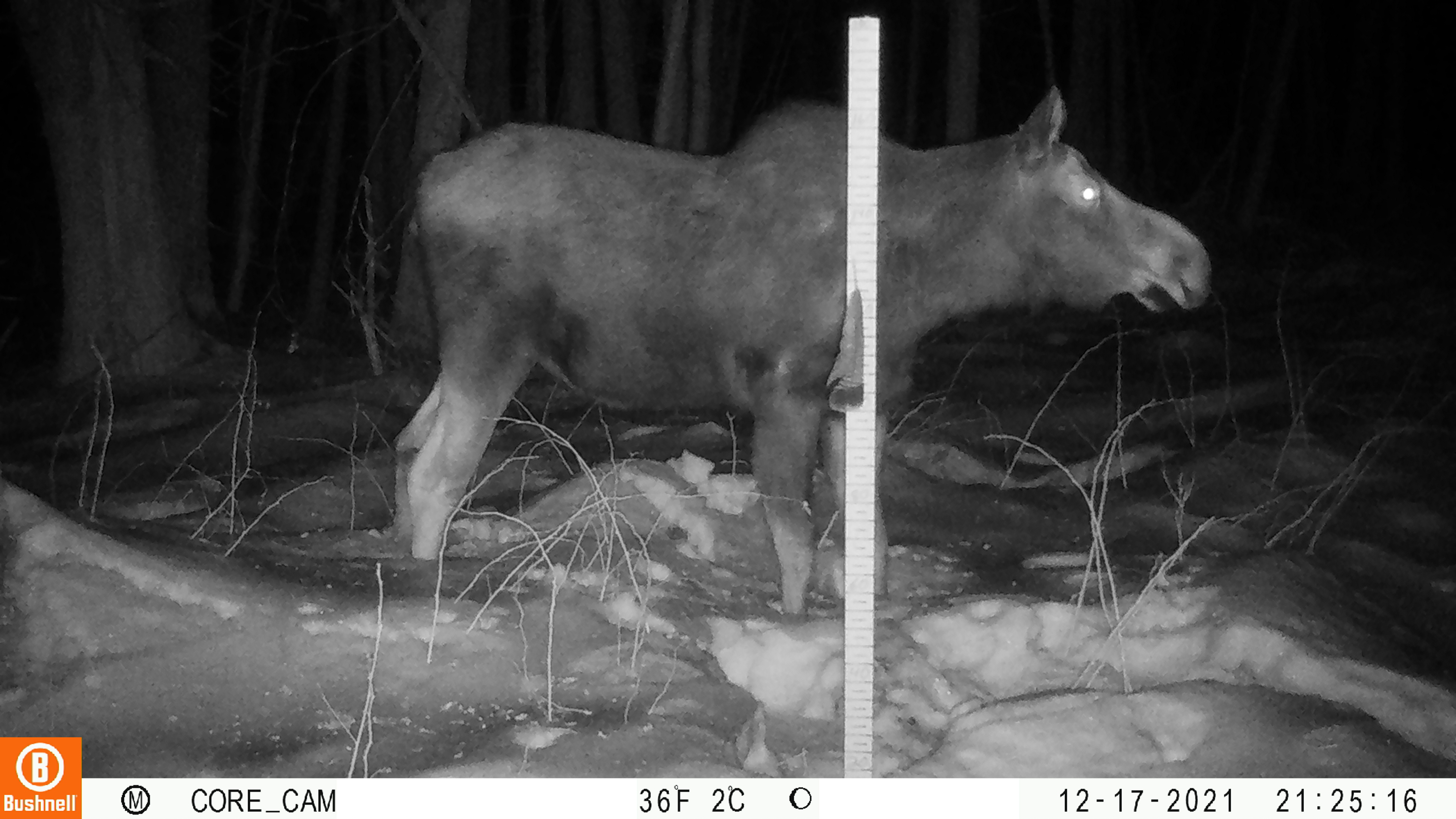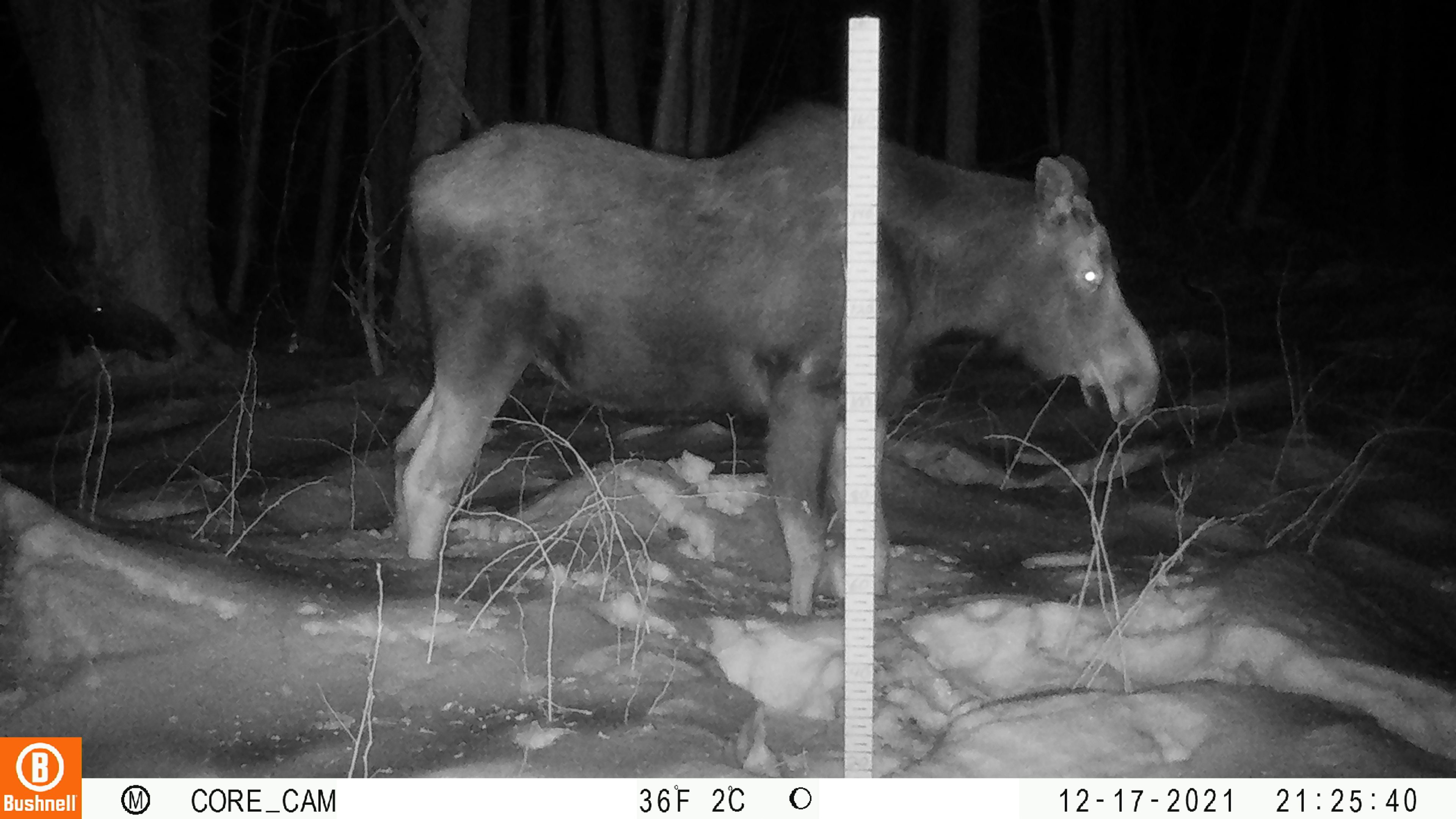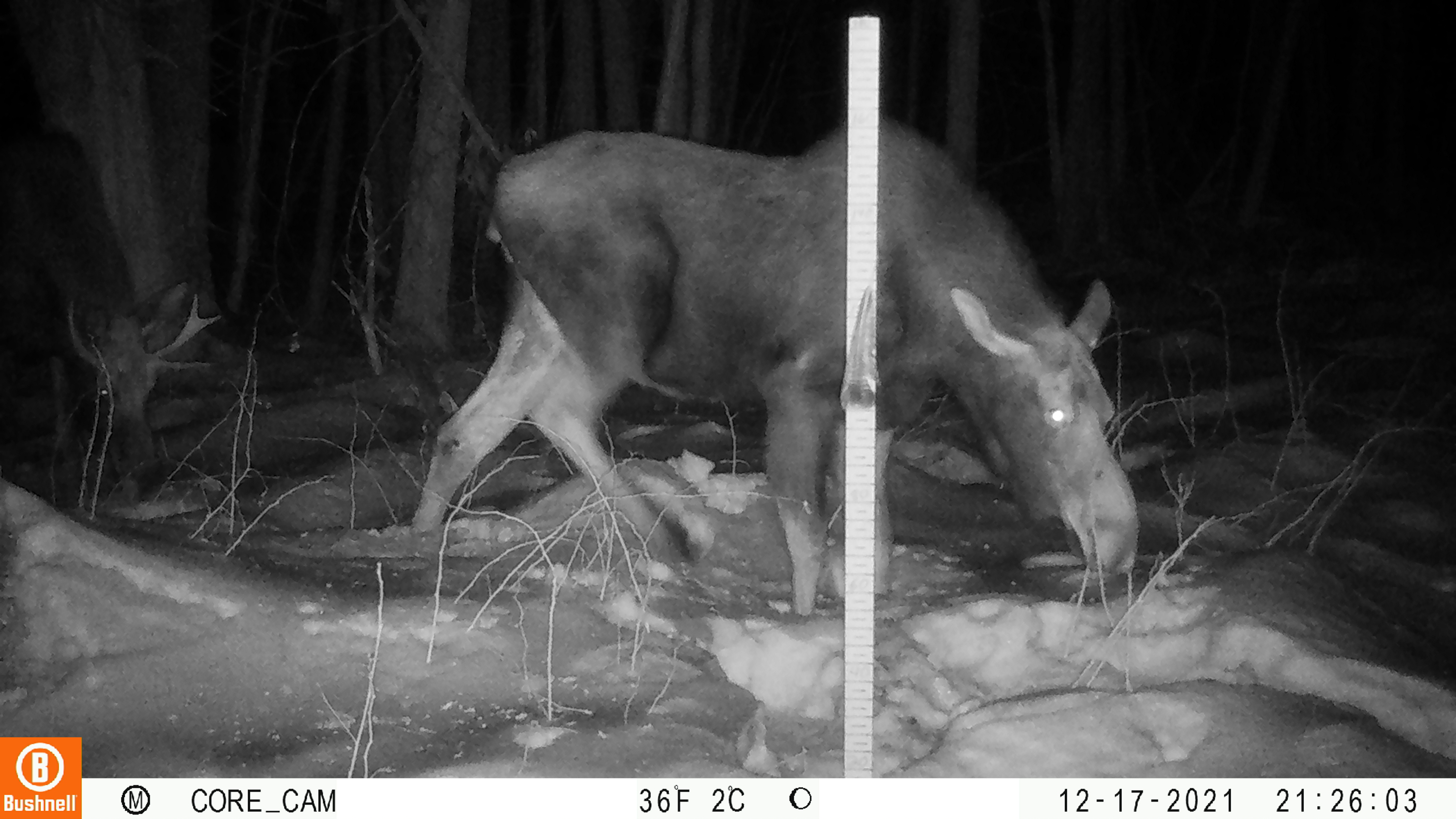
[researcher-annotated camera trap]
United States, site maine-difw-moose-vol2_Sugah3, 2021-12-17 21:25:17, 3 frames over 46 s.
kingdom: Animalia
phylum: Chordata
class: Mammalia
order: Artiodactyla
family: Cervidae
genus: Alces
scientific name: Alces alces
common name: moose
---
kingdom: Animalia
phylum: Chordata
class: Mammalia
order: Rodentia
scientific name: Rodentia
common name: mouse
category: mouse sp.